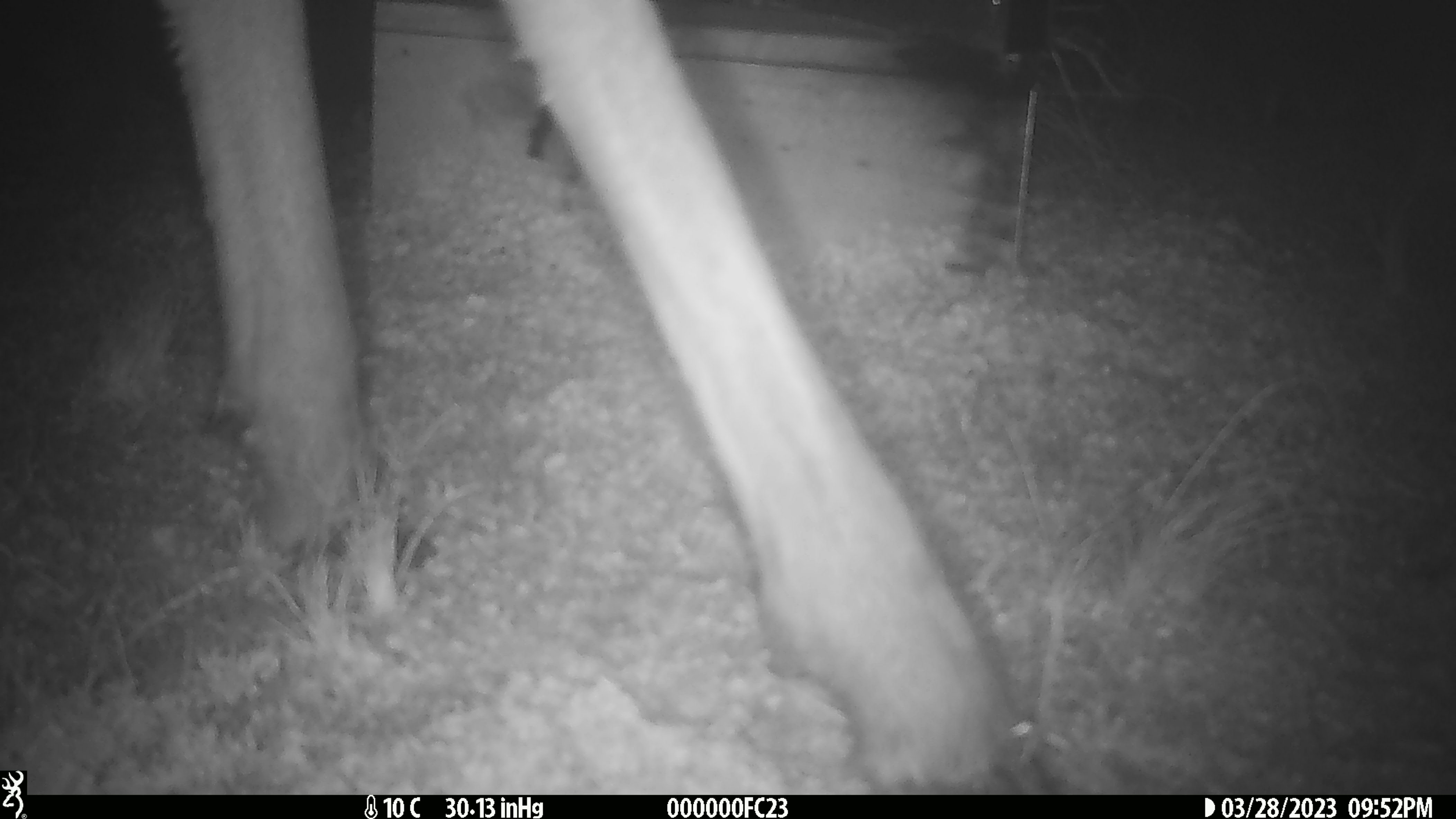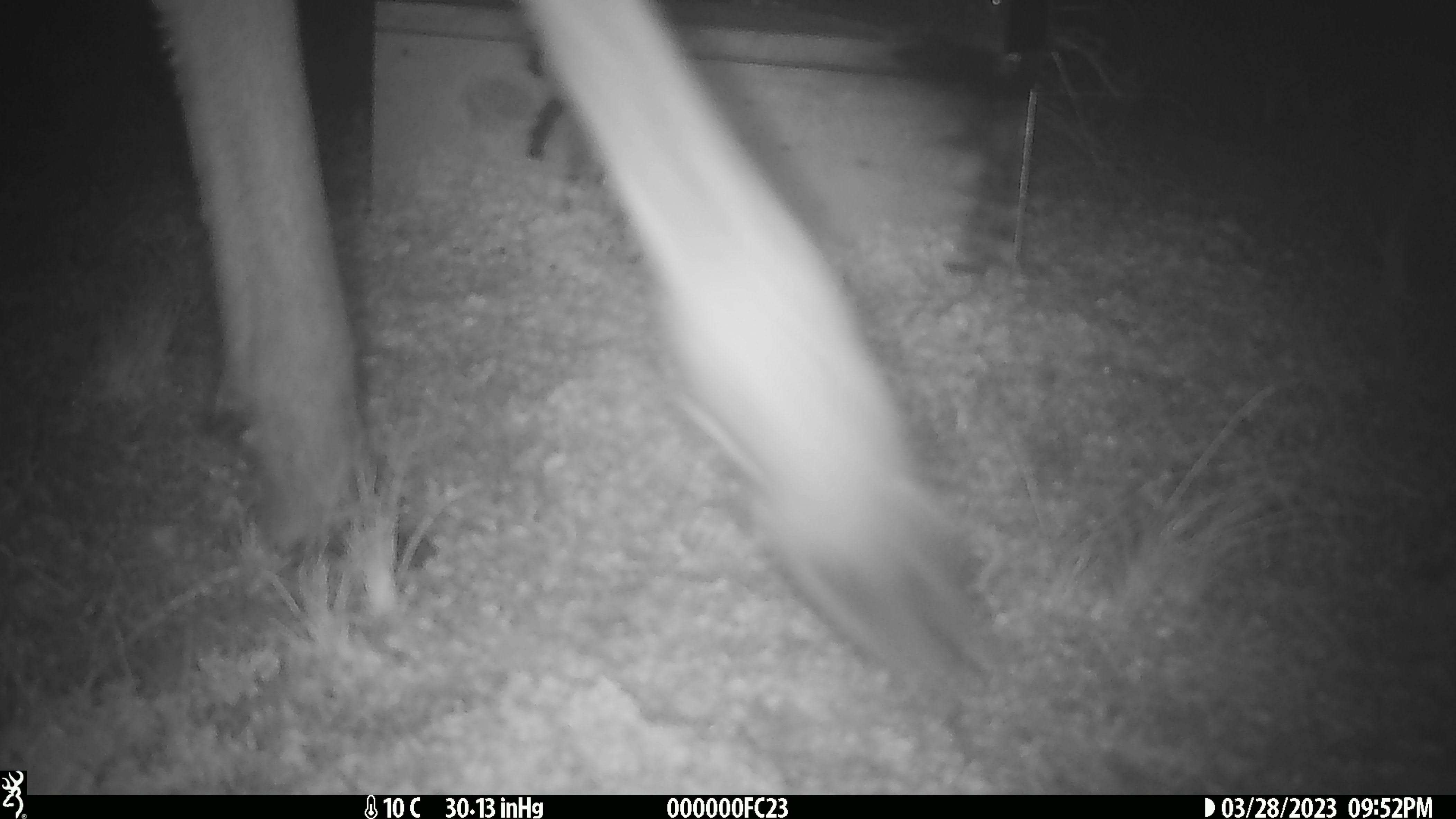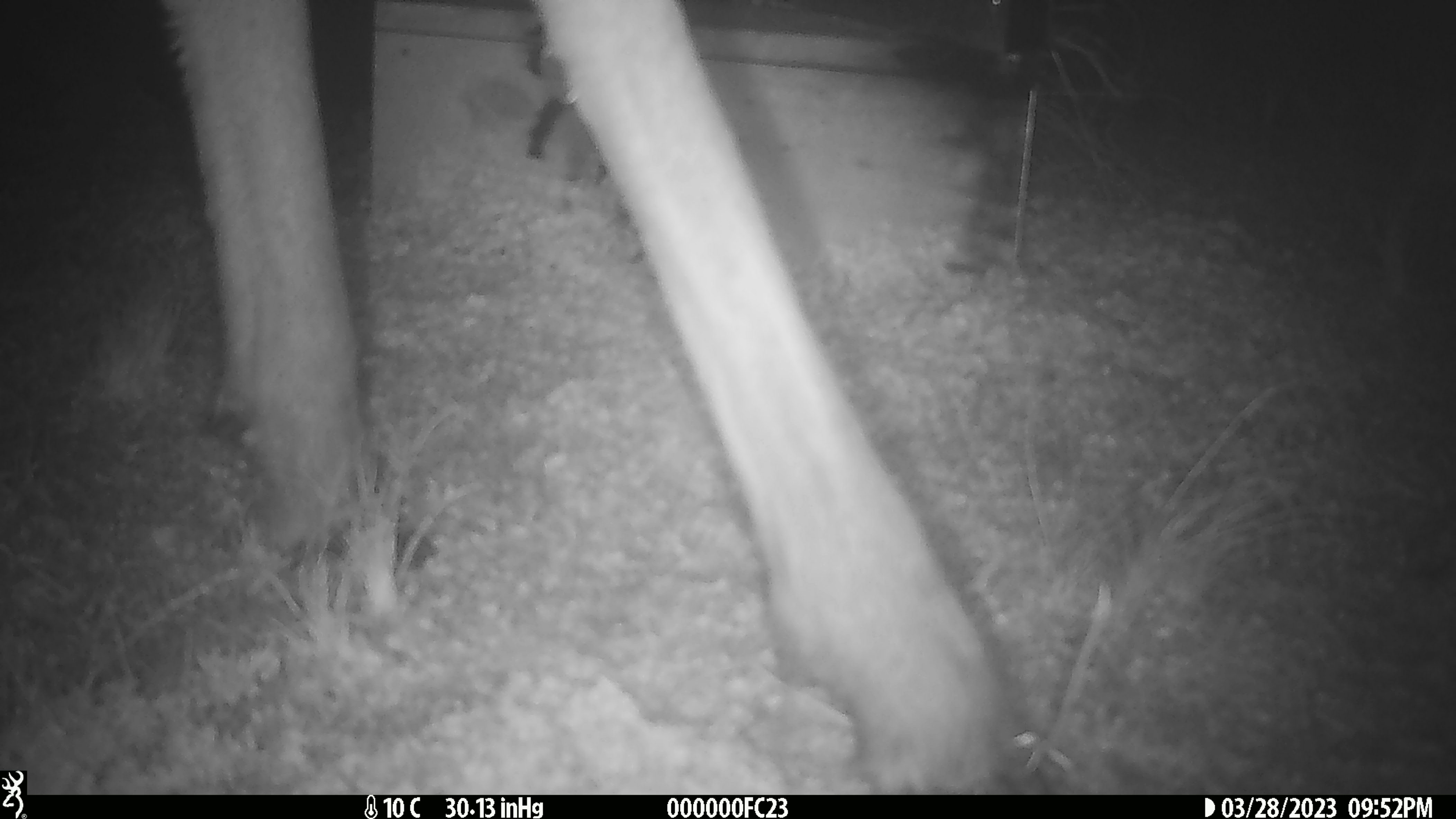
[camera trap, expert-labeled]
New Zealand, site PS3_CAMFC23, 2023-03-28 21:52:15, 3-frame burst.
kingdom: Animalia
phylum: Chordata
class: Mammalia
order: Artiodactyla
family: Cervidae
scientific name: Cervidae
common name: deer